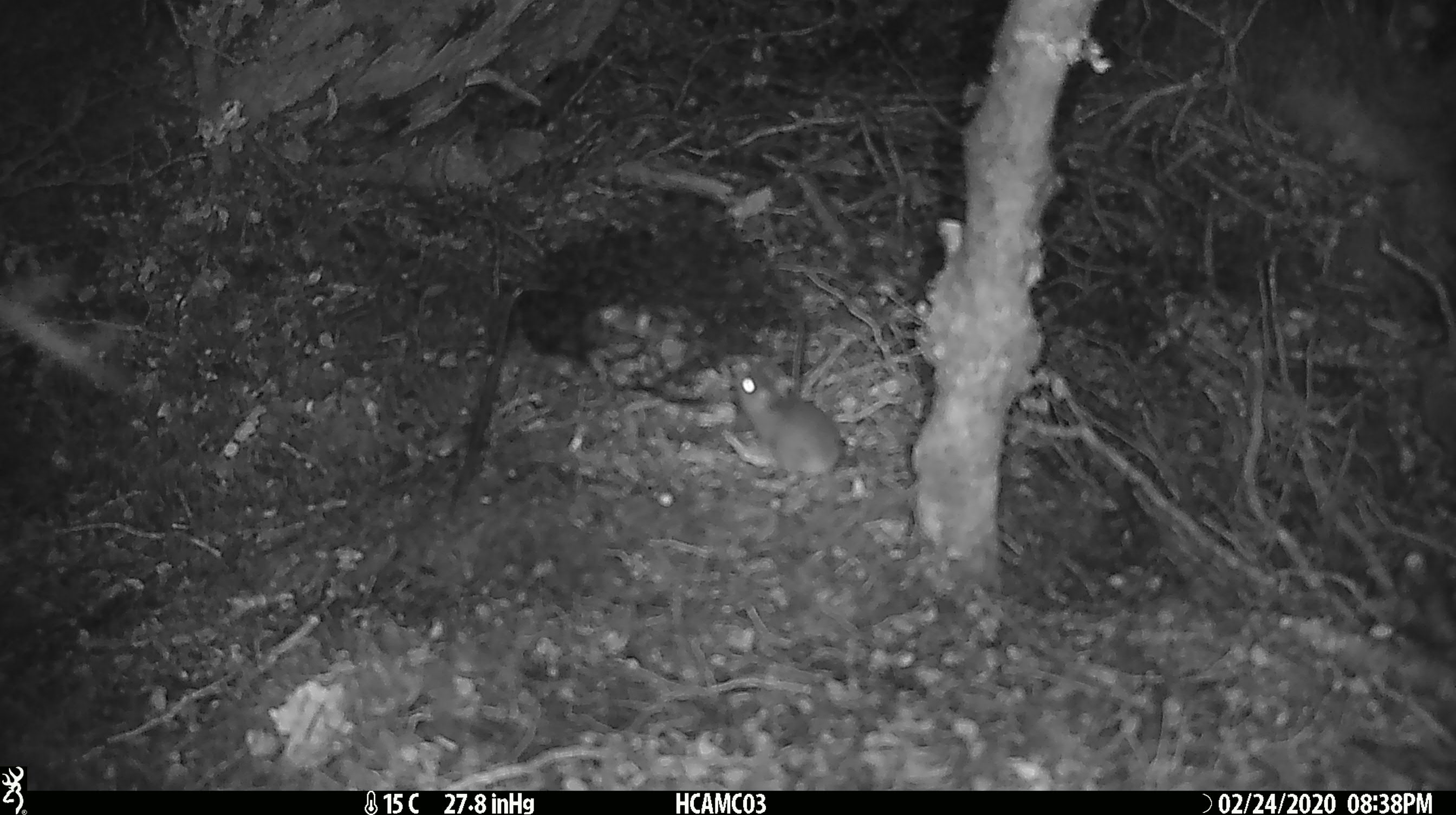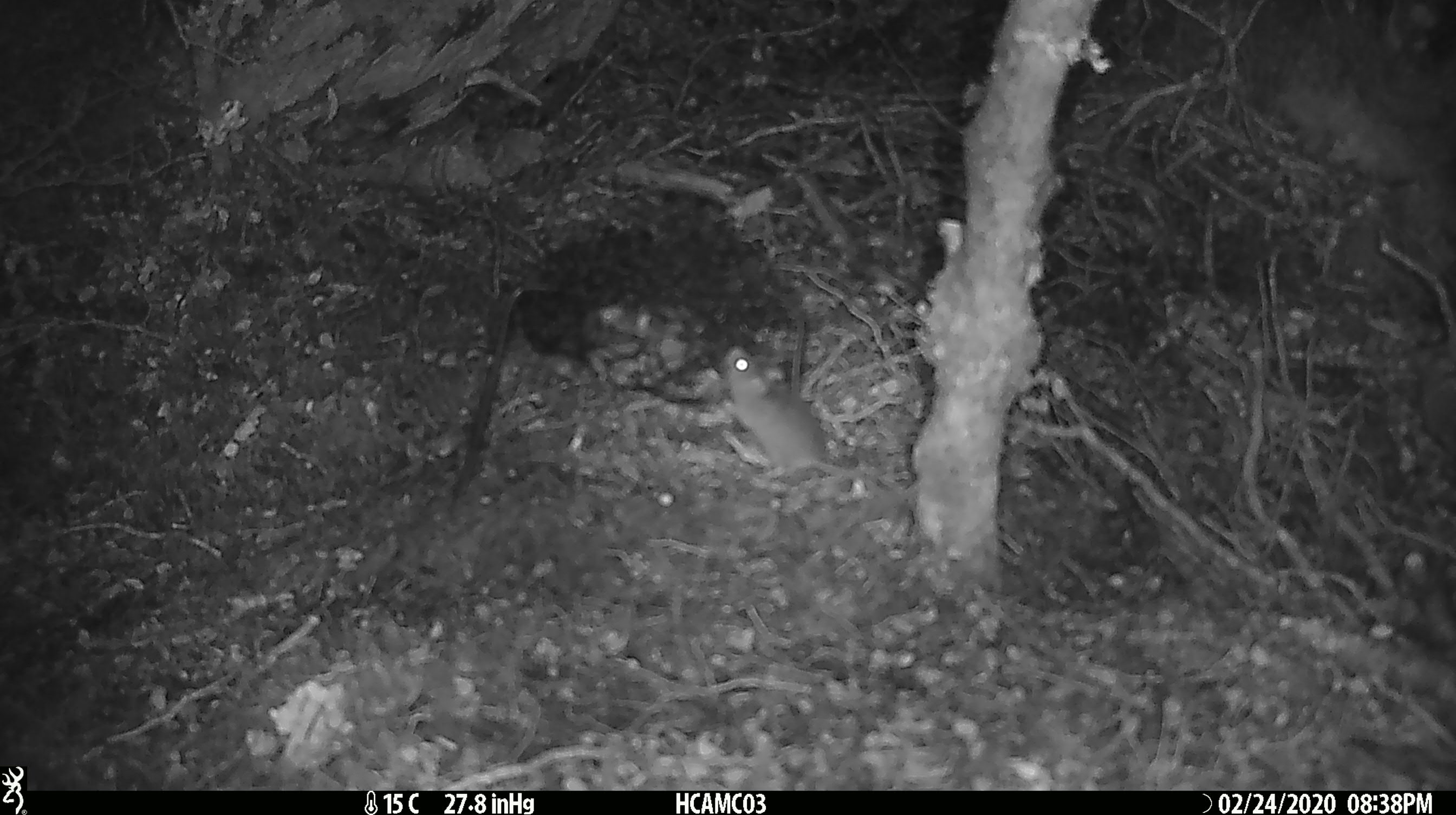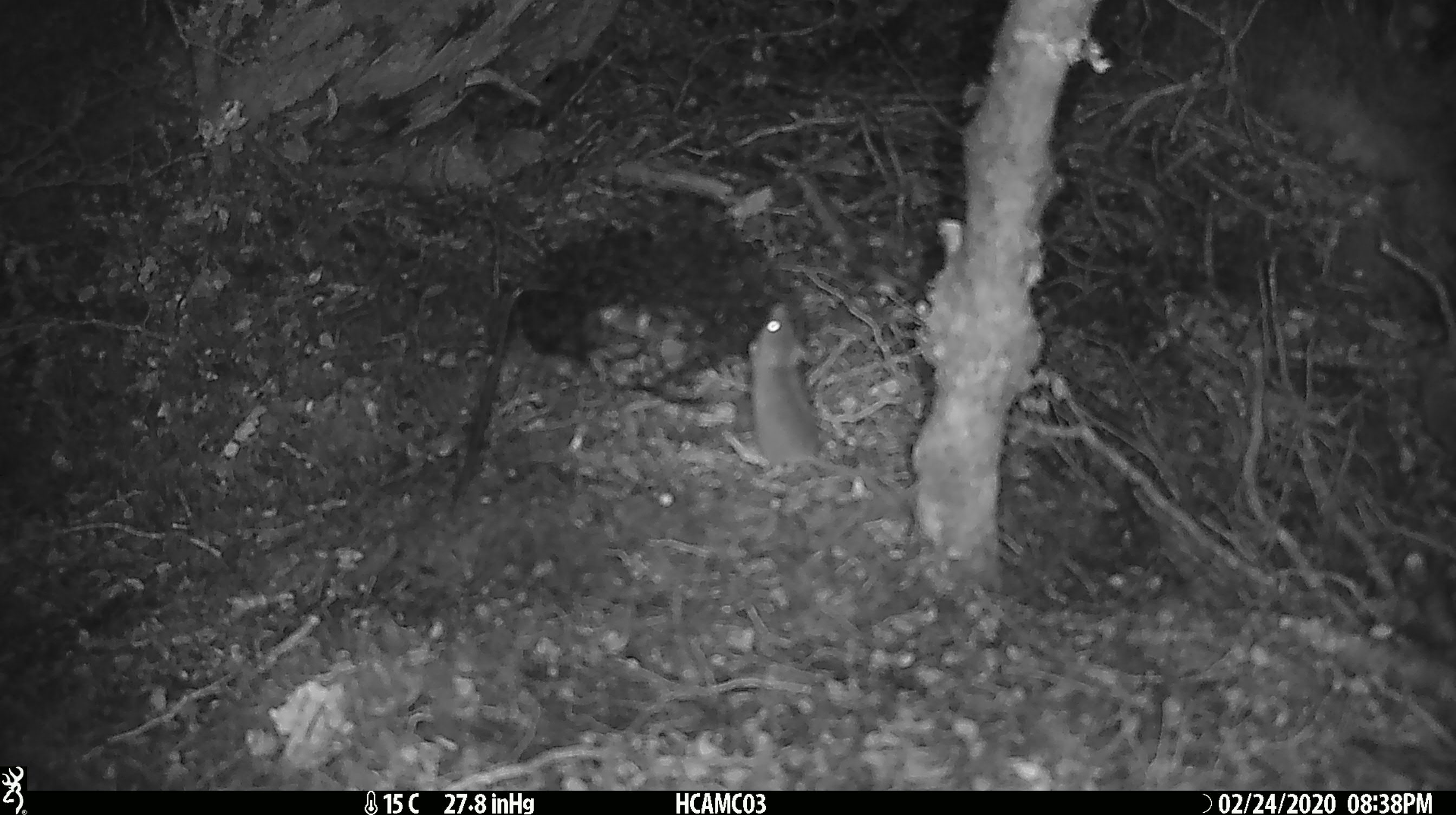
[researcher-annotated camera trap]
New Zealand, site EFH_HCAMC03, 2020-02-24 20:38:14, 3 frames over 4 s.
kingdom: Animalia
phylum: Chordata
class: Mammalia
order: Rodentia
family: Muridae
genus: Mus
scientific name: Mus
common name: mouse